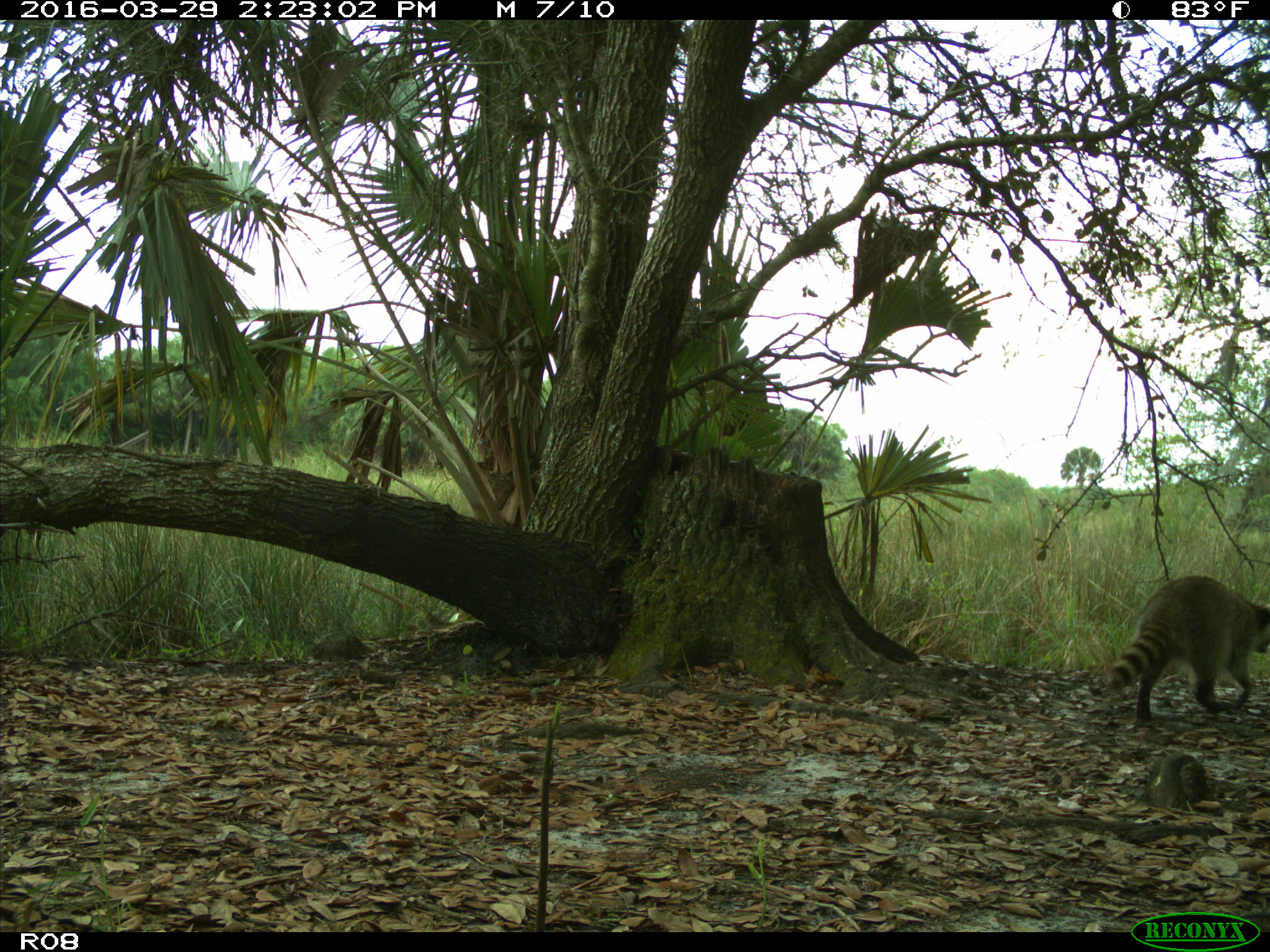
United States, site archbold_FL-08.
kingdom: Animalia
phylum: Chordata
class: Mammalia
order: Carnivora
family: Procyonidae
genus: Procyon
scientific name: Procyon lotor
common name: common raccoon